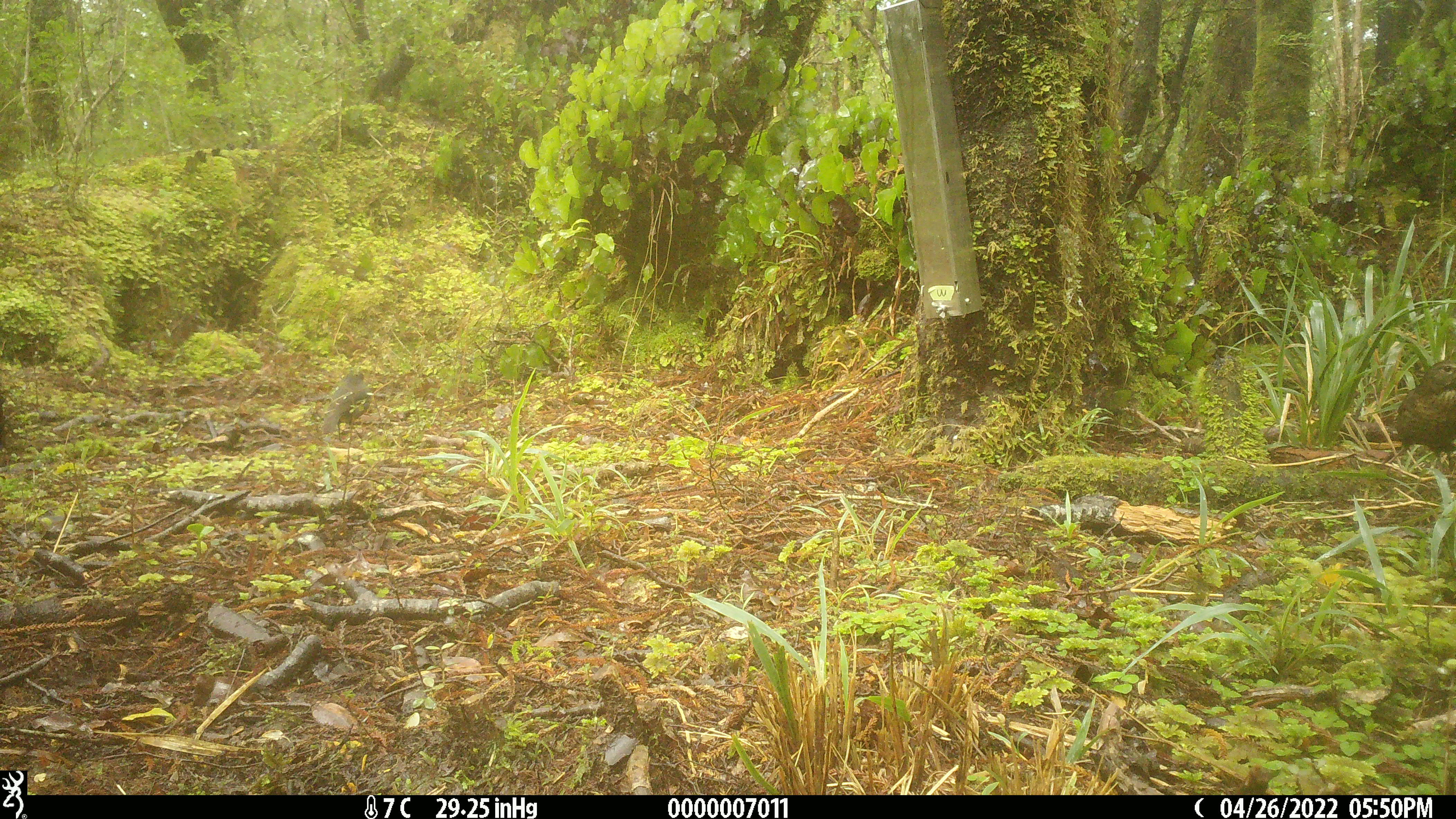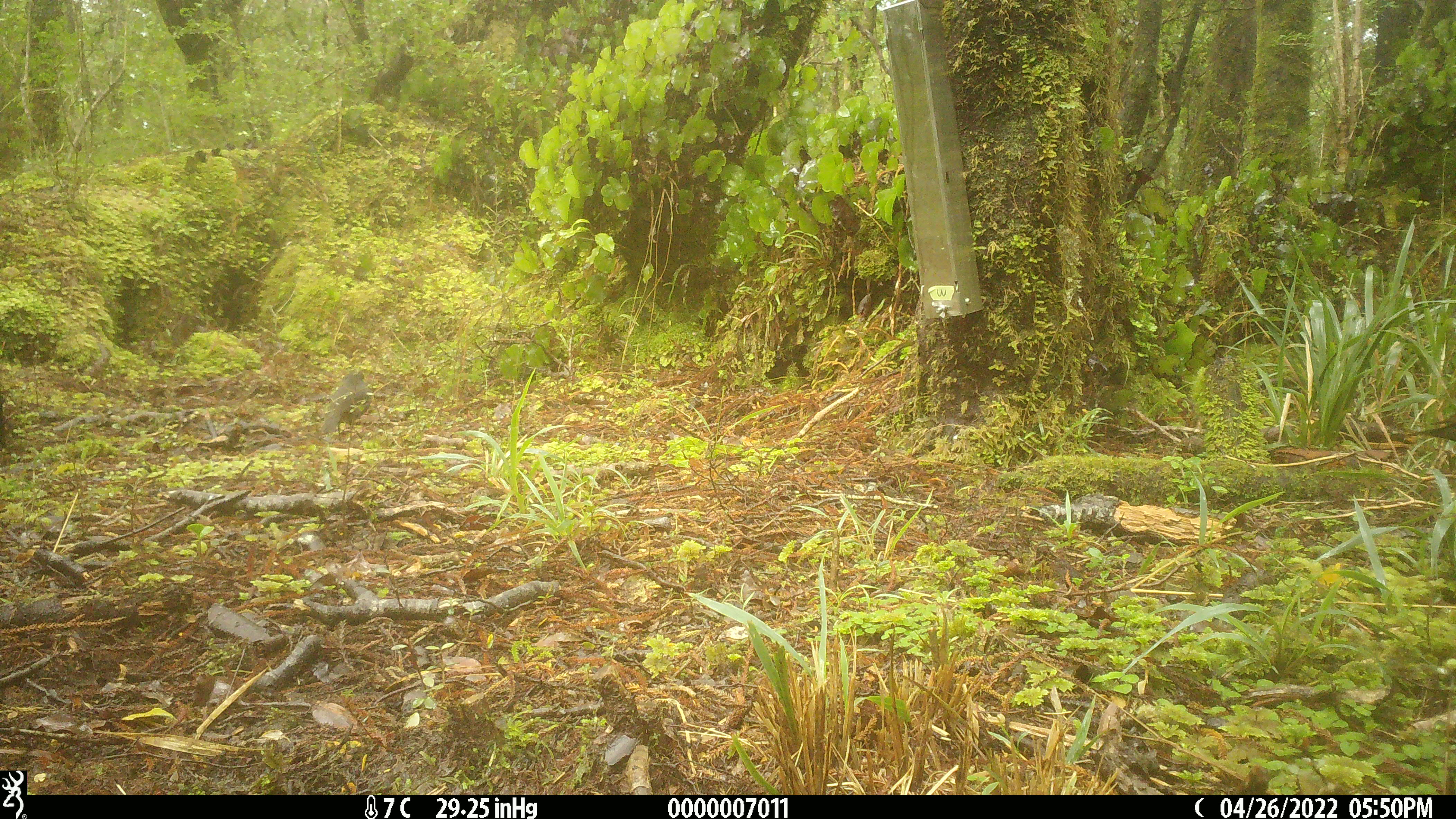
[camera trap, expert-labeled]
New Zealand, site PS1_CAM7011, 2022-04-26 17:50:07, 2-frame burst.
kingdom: Animalia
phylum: Chordata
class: Aves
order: Passeriformes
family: Petroicidae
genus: Petroica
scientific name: Petroica australis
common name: new zealand robin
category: robin